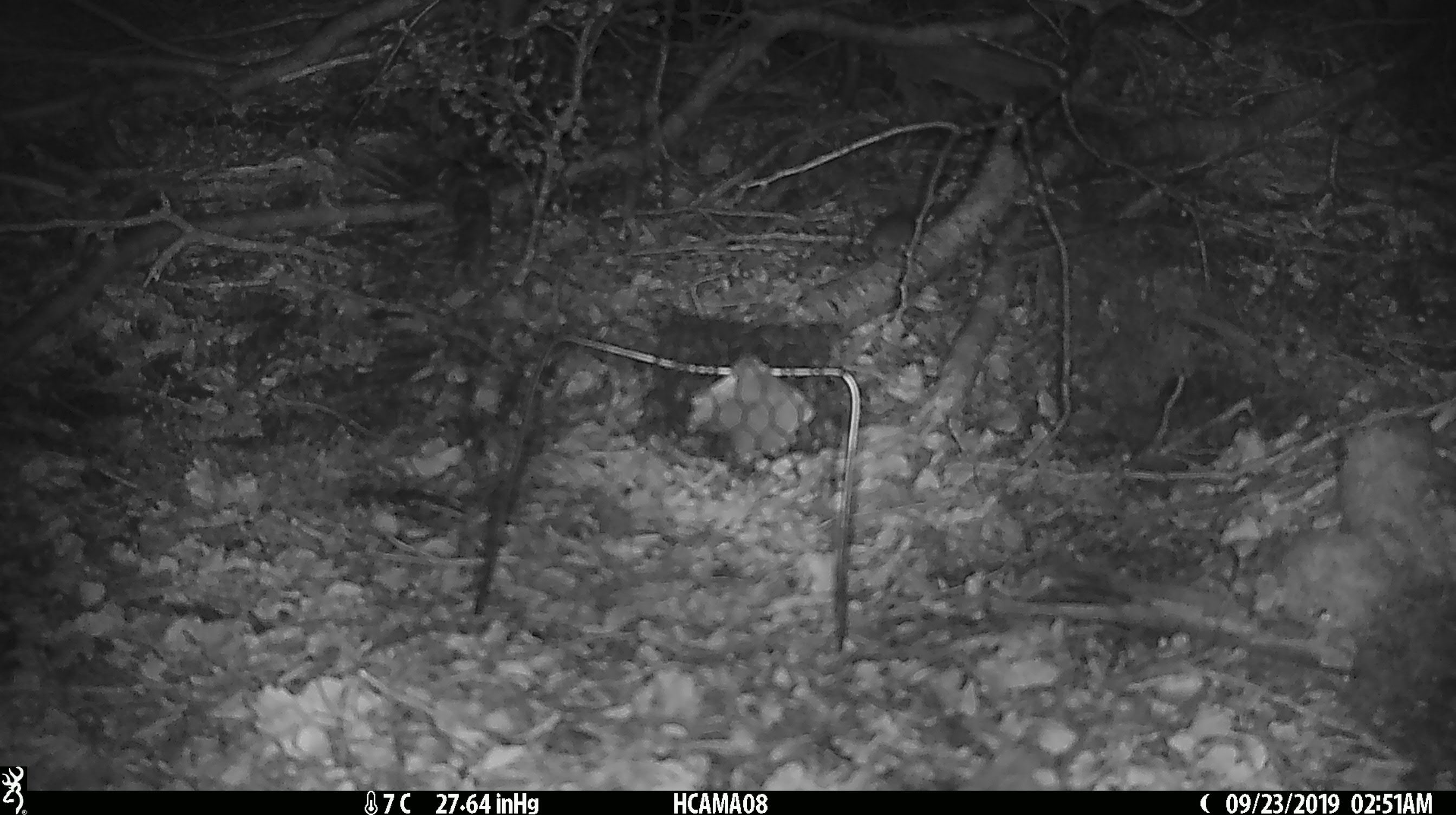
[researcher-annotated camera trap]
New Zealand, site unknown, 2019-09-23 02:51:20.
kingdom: Animalia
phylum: Chordata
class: Mammalia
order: Rodentia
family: Muridae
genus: Mus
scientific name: Mus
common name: mouse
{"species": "mouse (Mus)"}